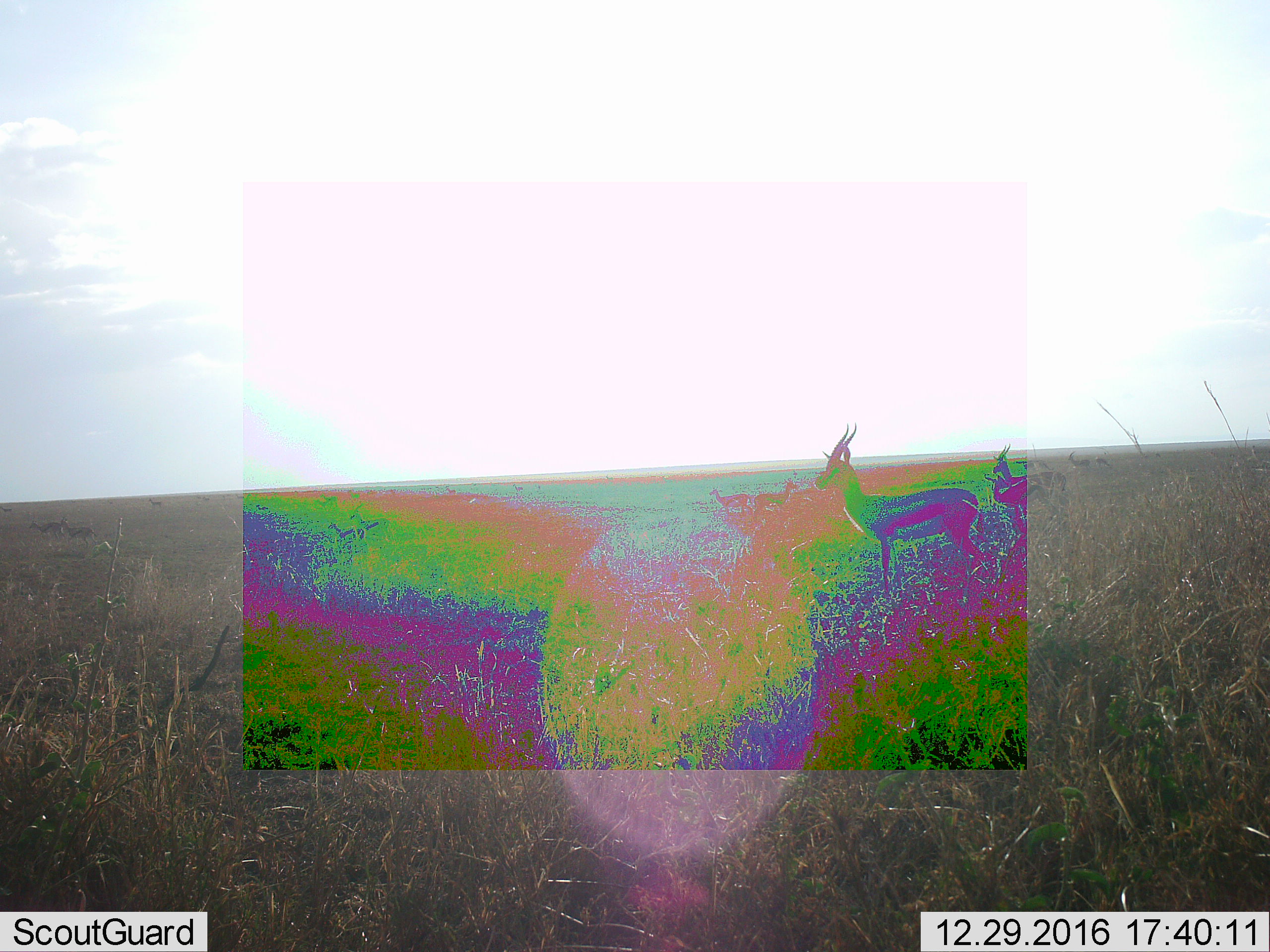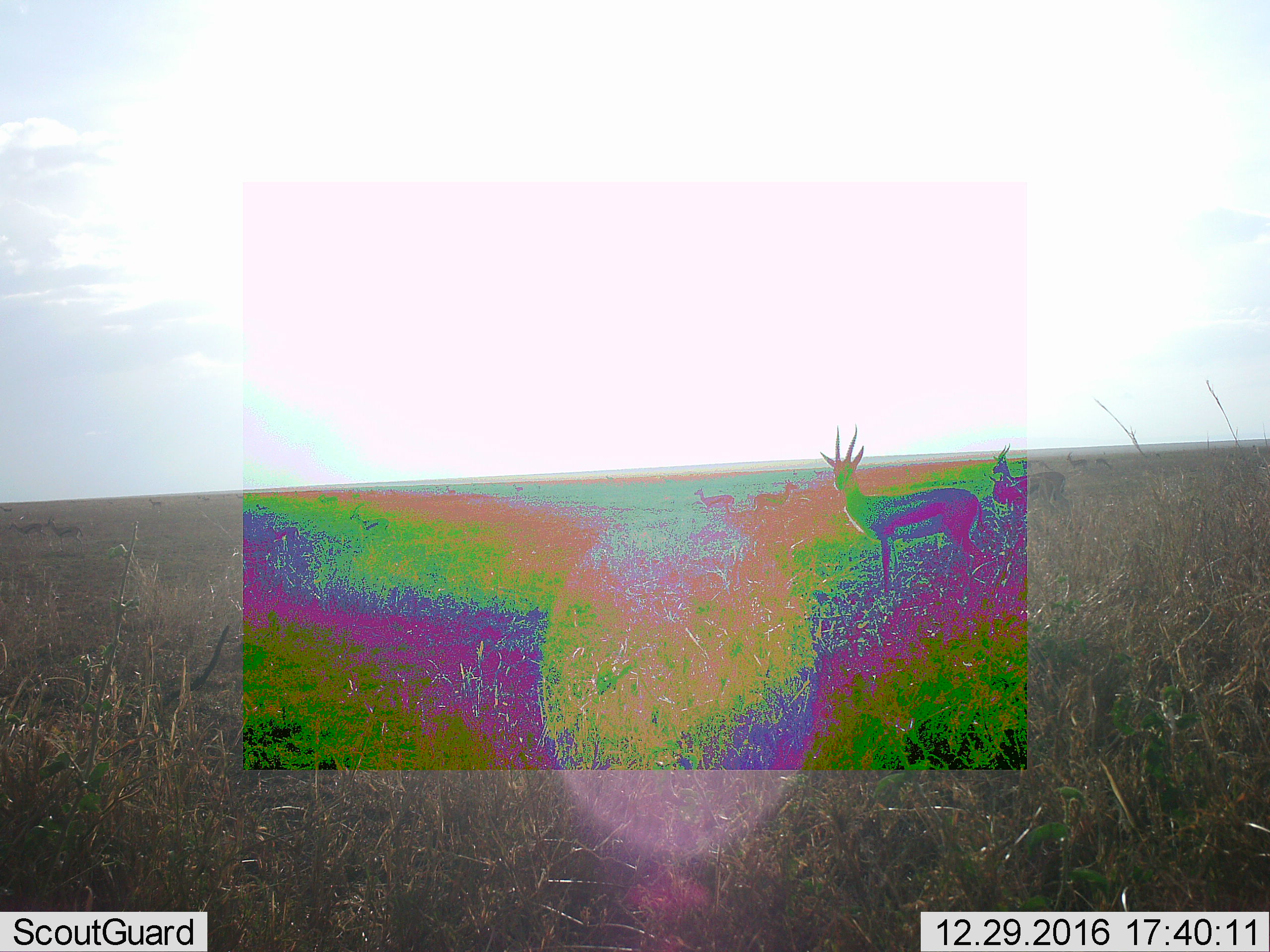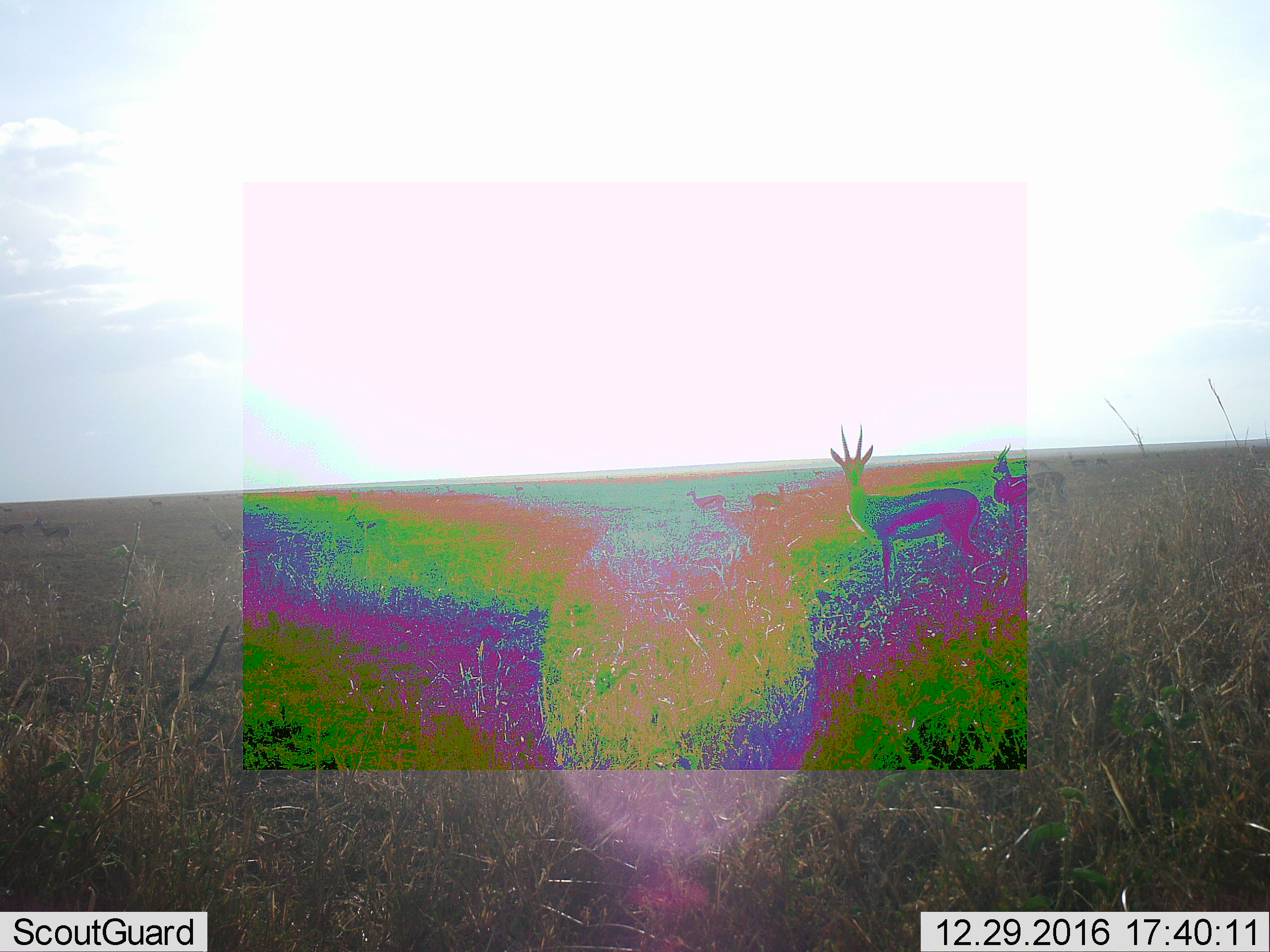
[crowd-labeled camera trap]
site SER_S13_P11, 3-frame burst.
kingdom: Animalia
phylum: Chordata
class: Mammalia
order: Artiodactyla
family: Bovidae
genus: Eudorcas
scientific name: Eudorcas thomsonii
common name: thomson's gazelle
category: gazellethomsons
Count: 8.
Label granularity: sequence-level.